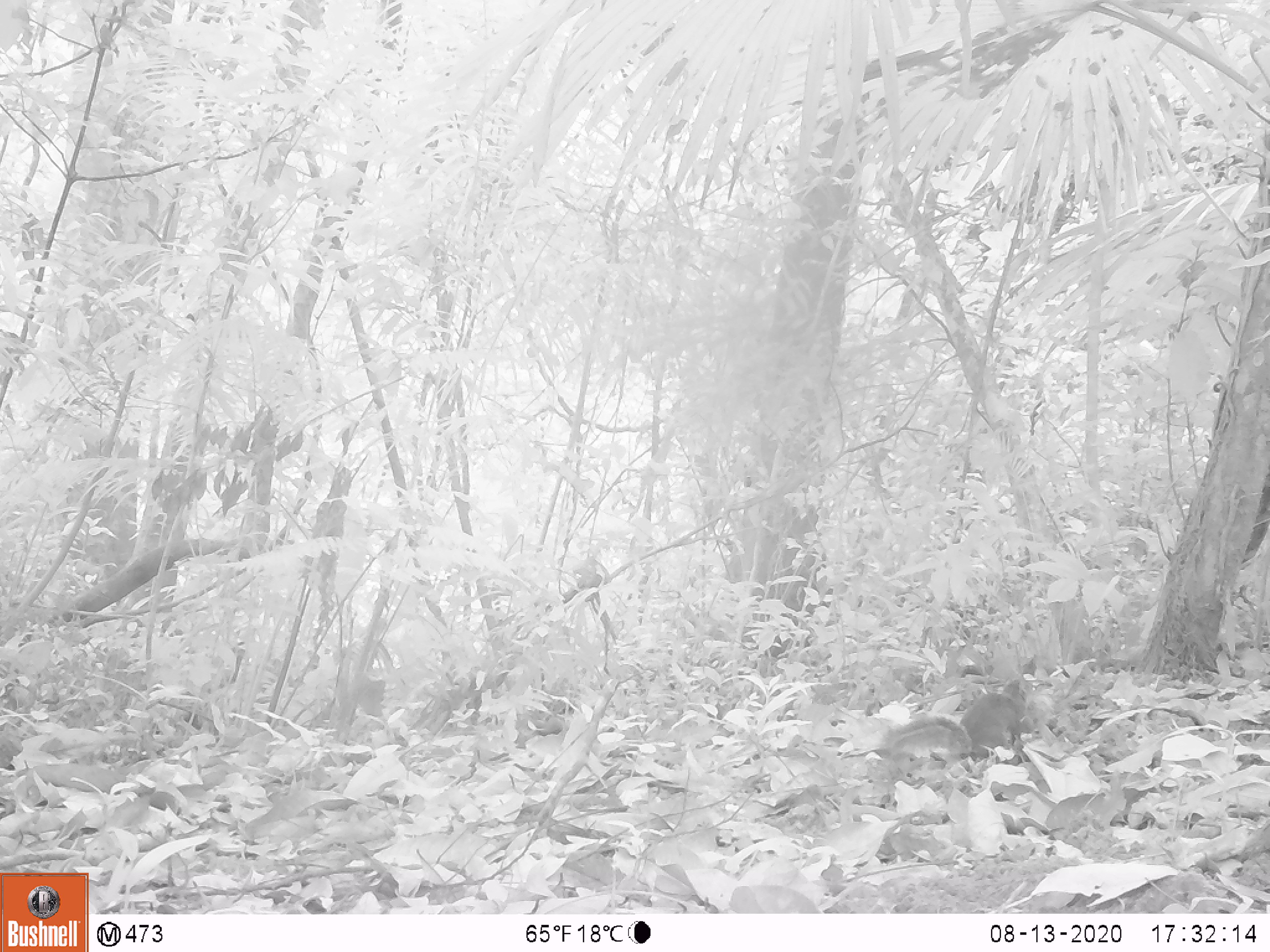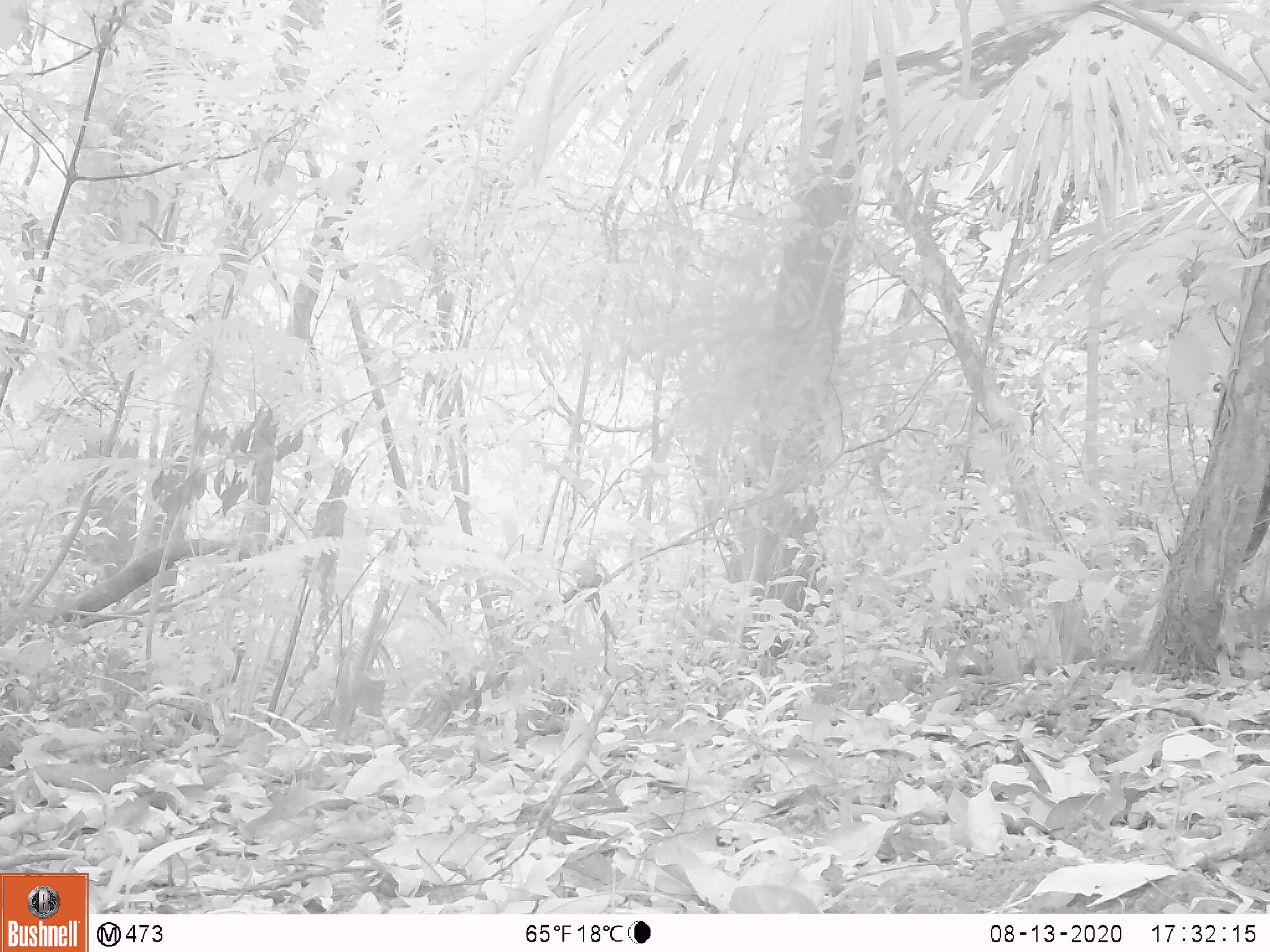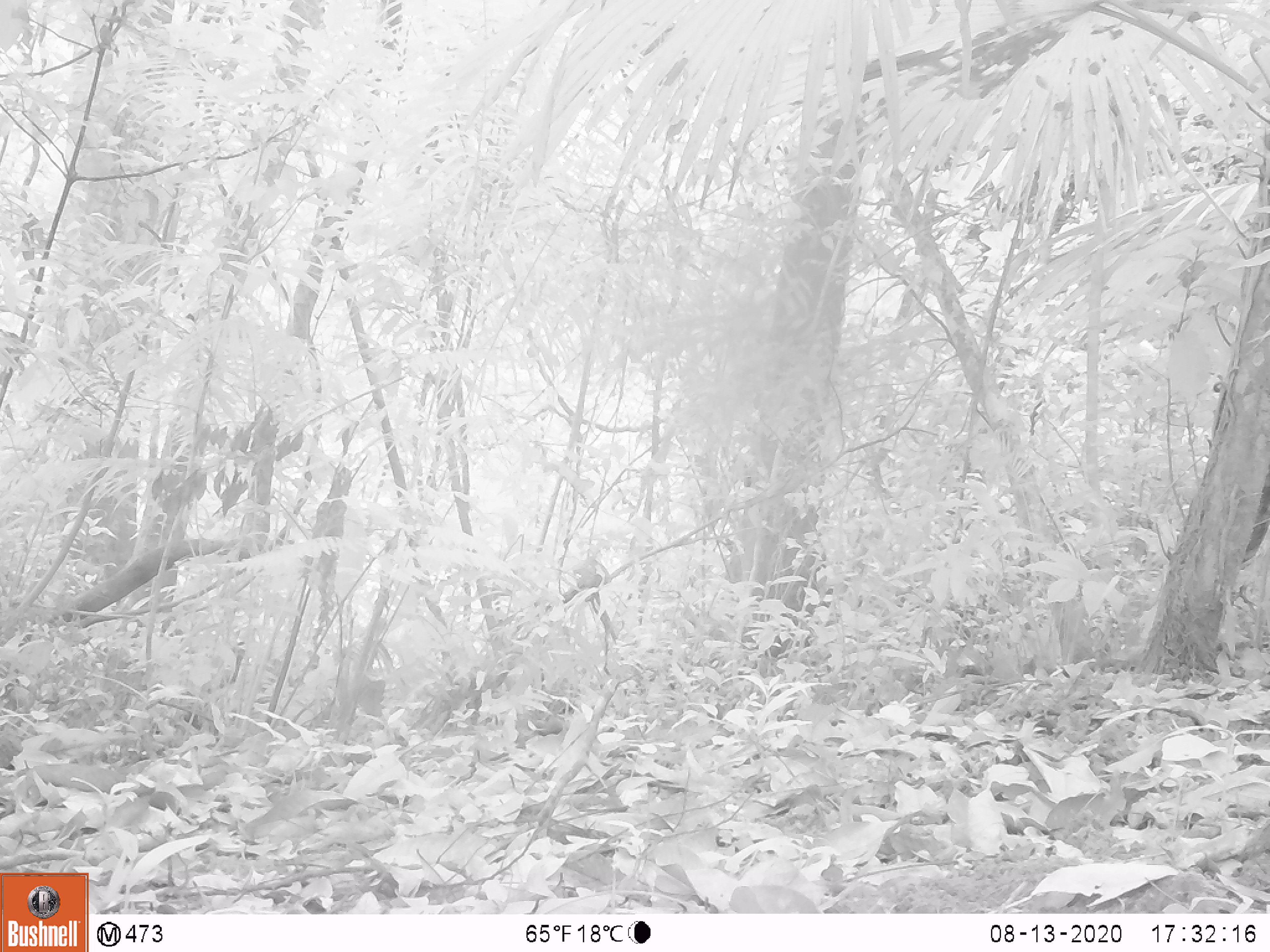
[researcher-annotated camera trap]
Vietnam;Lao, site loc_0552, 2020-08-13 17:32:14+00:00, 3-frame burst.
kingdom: Animalia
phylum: Chordata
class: Mammalia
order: Rodentia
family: Sciuridae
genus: Dremomys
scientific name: Dremomys rufigenis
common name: red-cheeked squirrel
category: red cheeked squirrel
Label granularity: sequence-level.